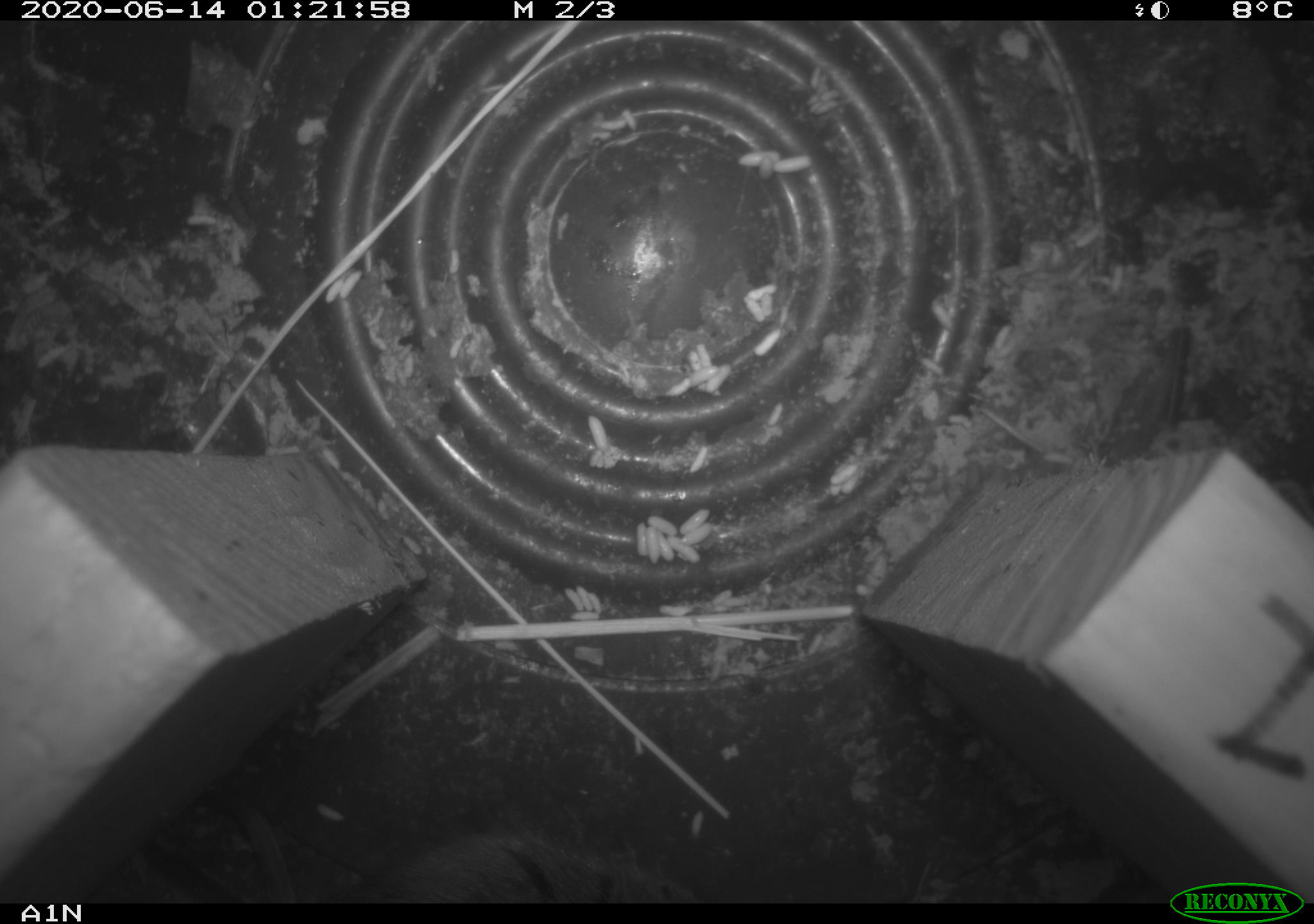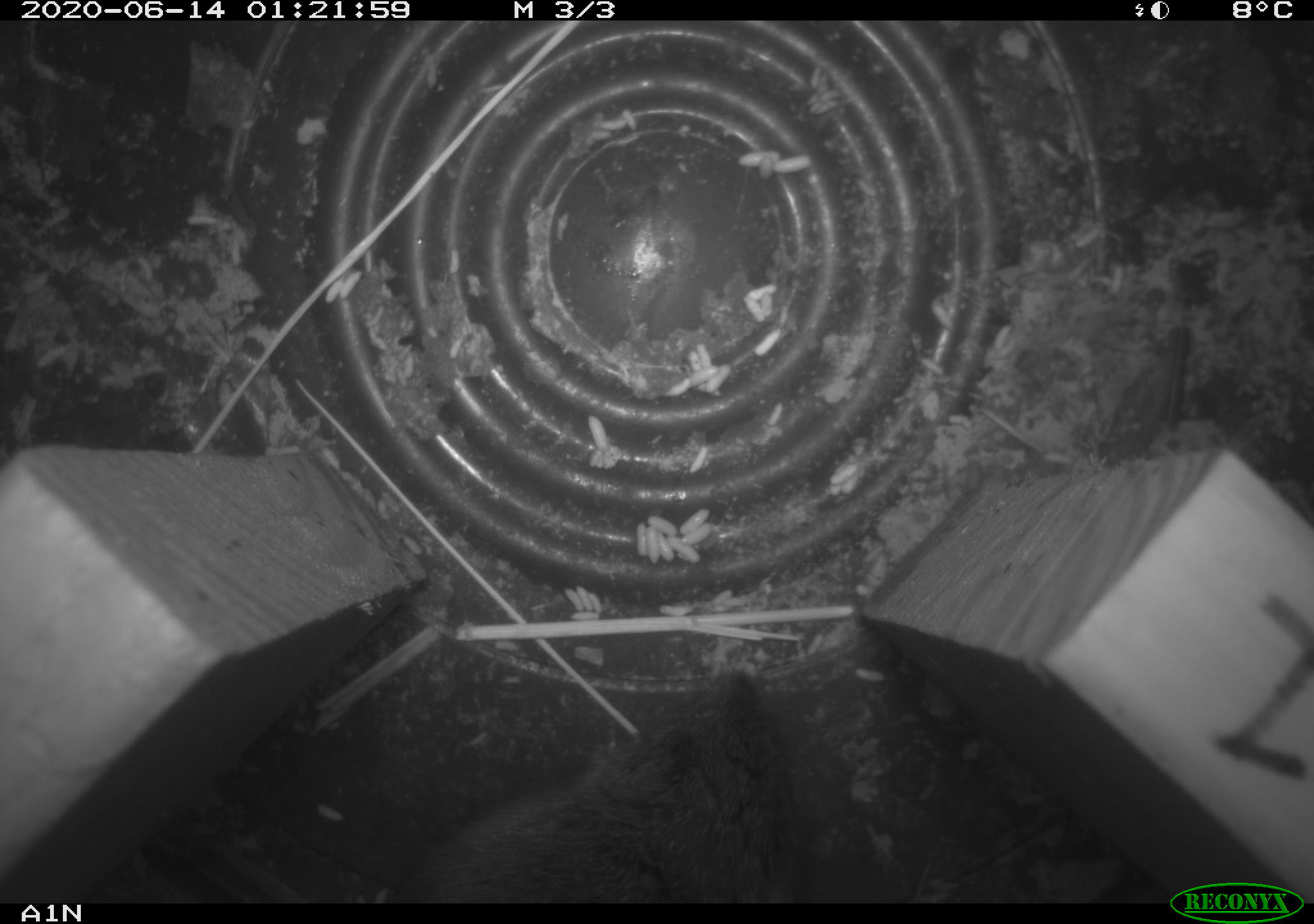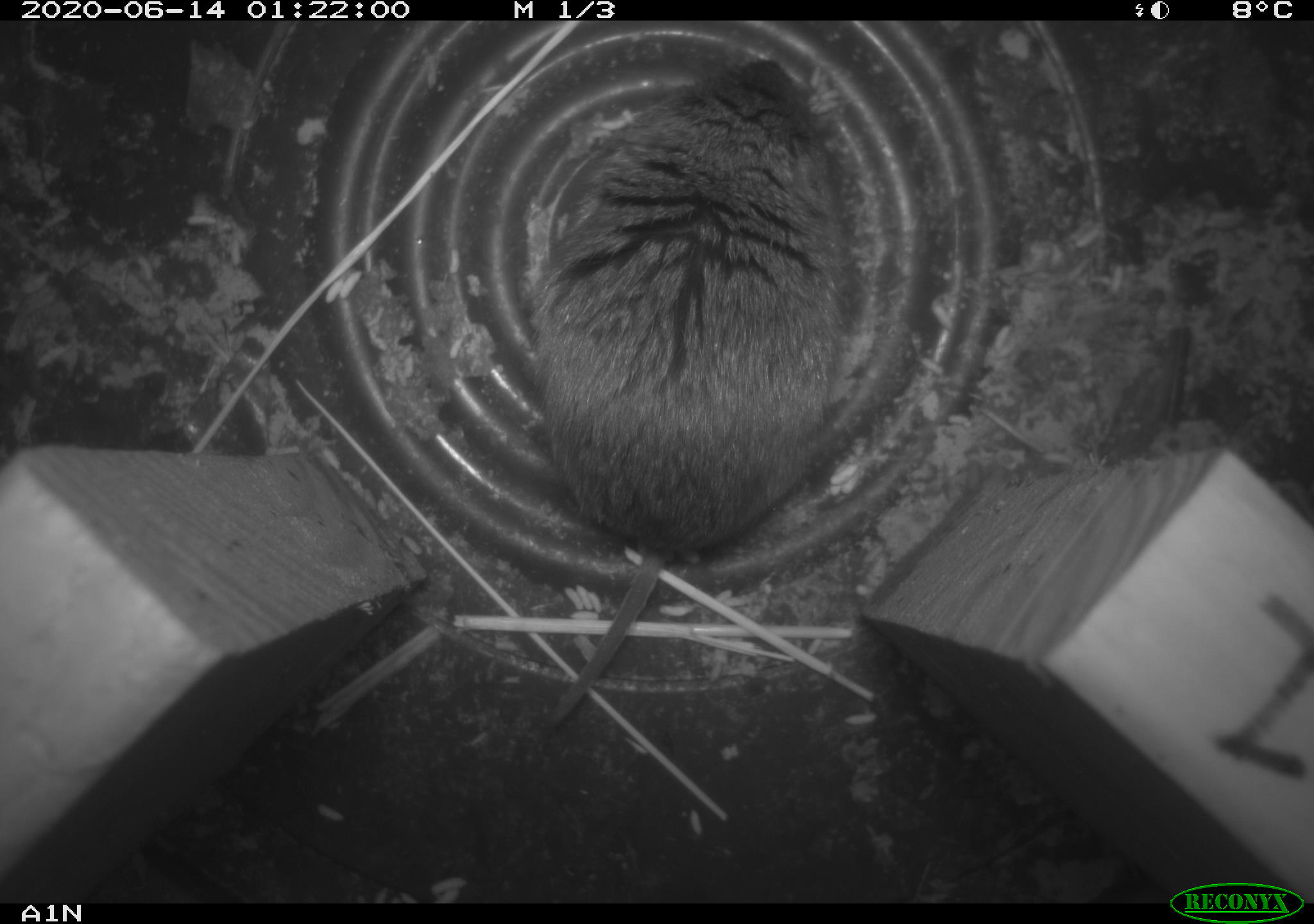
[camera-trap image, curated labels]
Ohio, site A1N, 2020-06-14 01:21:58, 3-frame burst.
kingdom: Animalia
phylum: Chordata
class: Mammalia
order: Rodentia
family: Cricetidae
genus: Microtus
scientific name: Microtus pennsylvanicus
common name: meadow vole